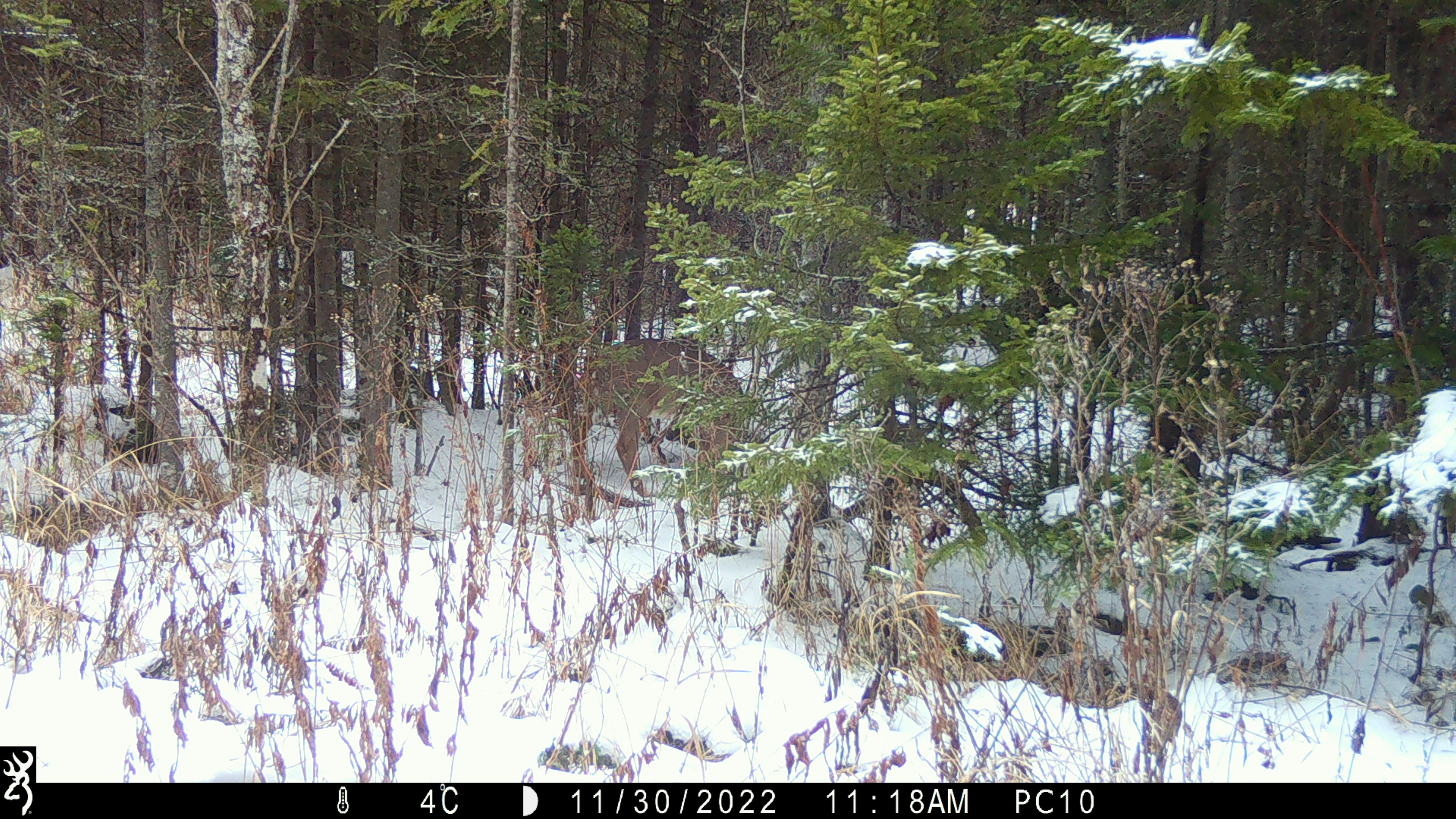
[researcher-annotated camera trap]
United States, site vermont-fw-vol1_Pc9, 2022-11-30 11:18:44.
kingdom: Animalia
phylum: Chordata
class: Mammalia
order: Artiodactyla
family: Cervidae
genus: Odocoileus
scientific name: Odocoileus virginianus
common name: white-tailed deer